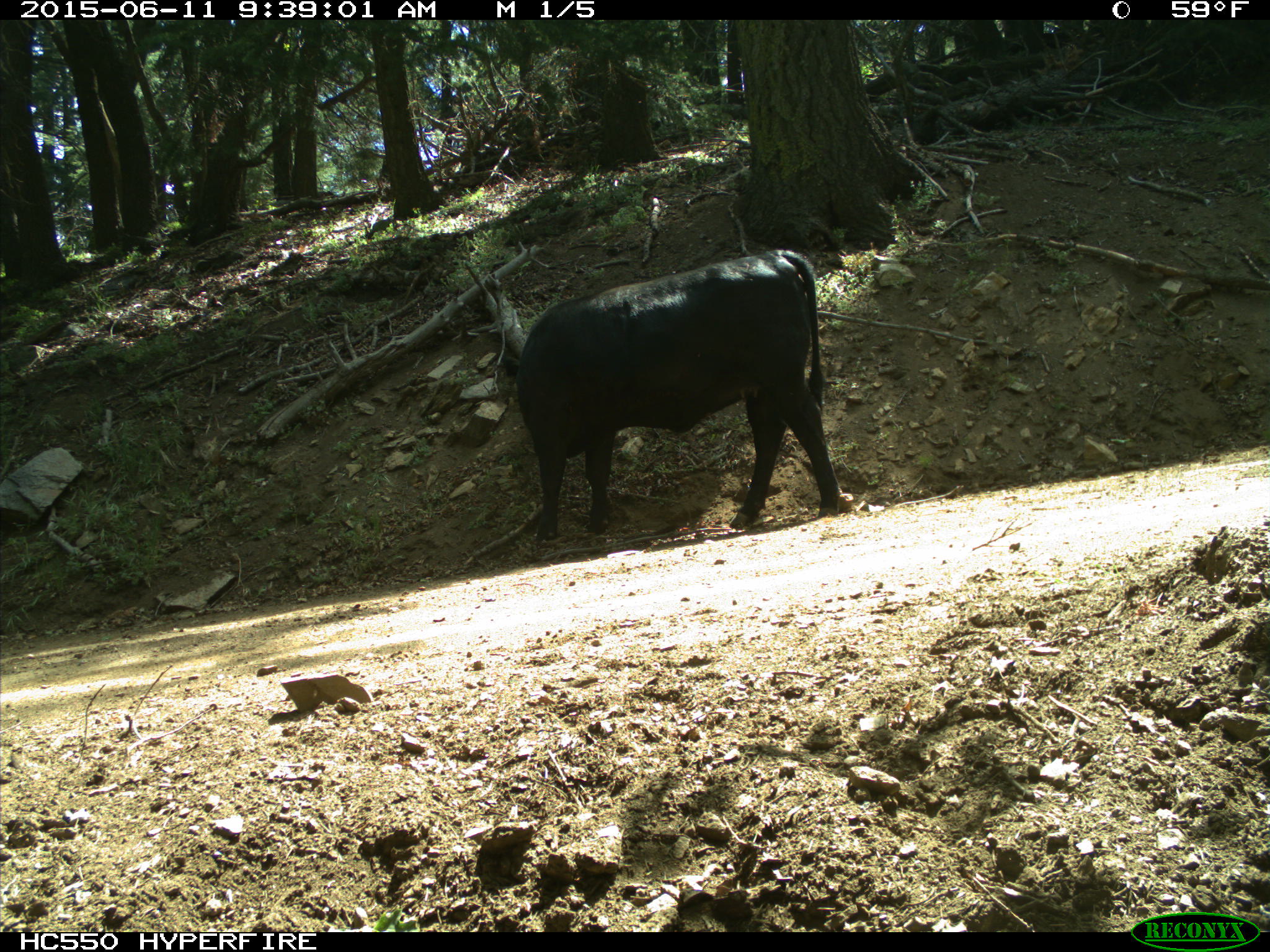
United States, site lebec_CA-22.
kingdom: Animalia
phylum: Chordata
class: Mammalia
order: Artiodactyla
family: Bovidae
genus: Bos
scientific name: Bos taurus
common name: domestic cow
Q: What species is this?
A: Bos taurus (domestic cow).